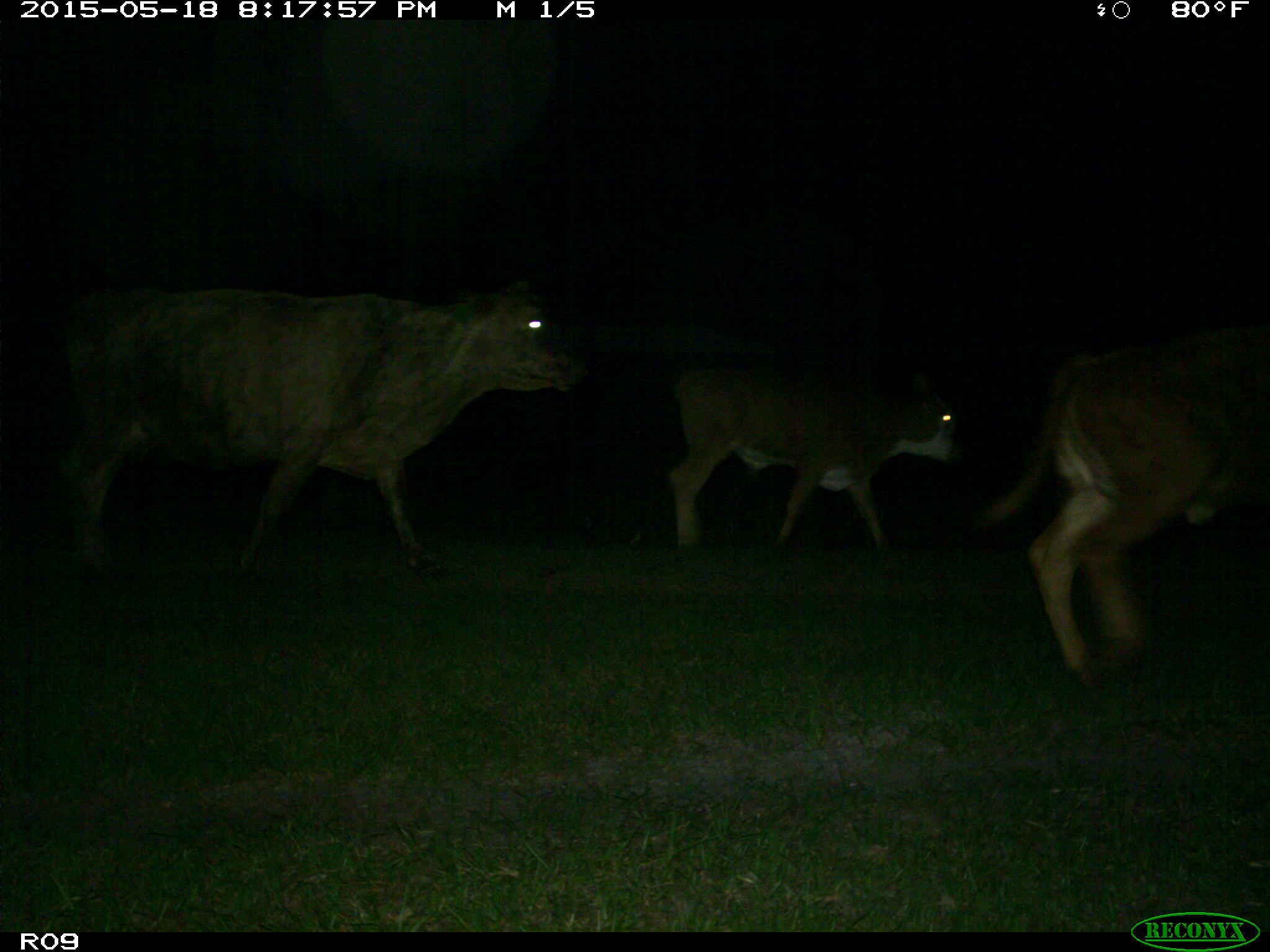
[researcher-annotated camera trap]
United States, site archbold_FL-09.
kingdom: Animalia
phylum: Chordata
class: Mammalia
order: Artiodactyla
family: Bovidae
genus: Bos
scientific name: Bos taurus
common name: domestic cow